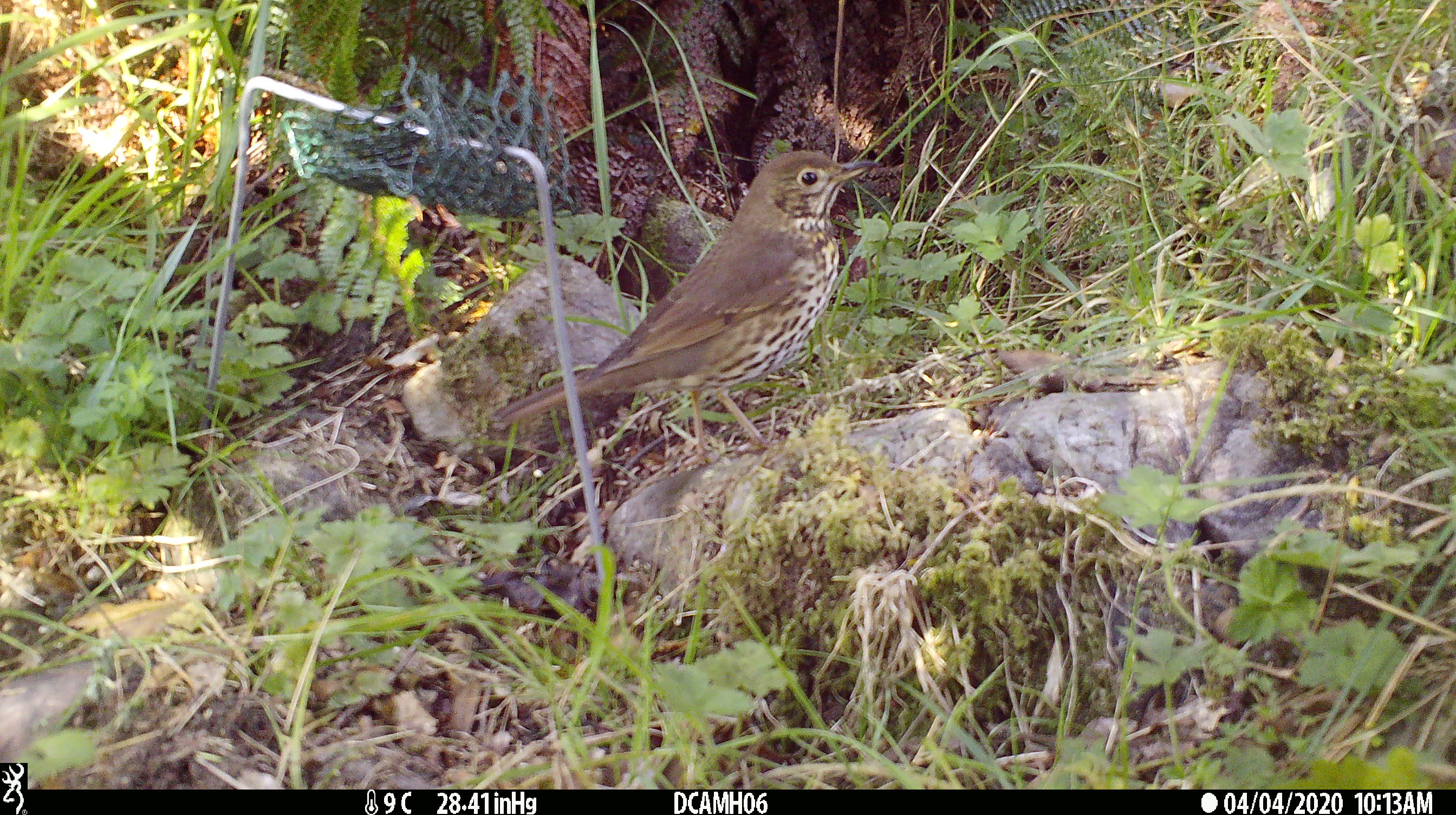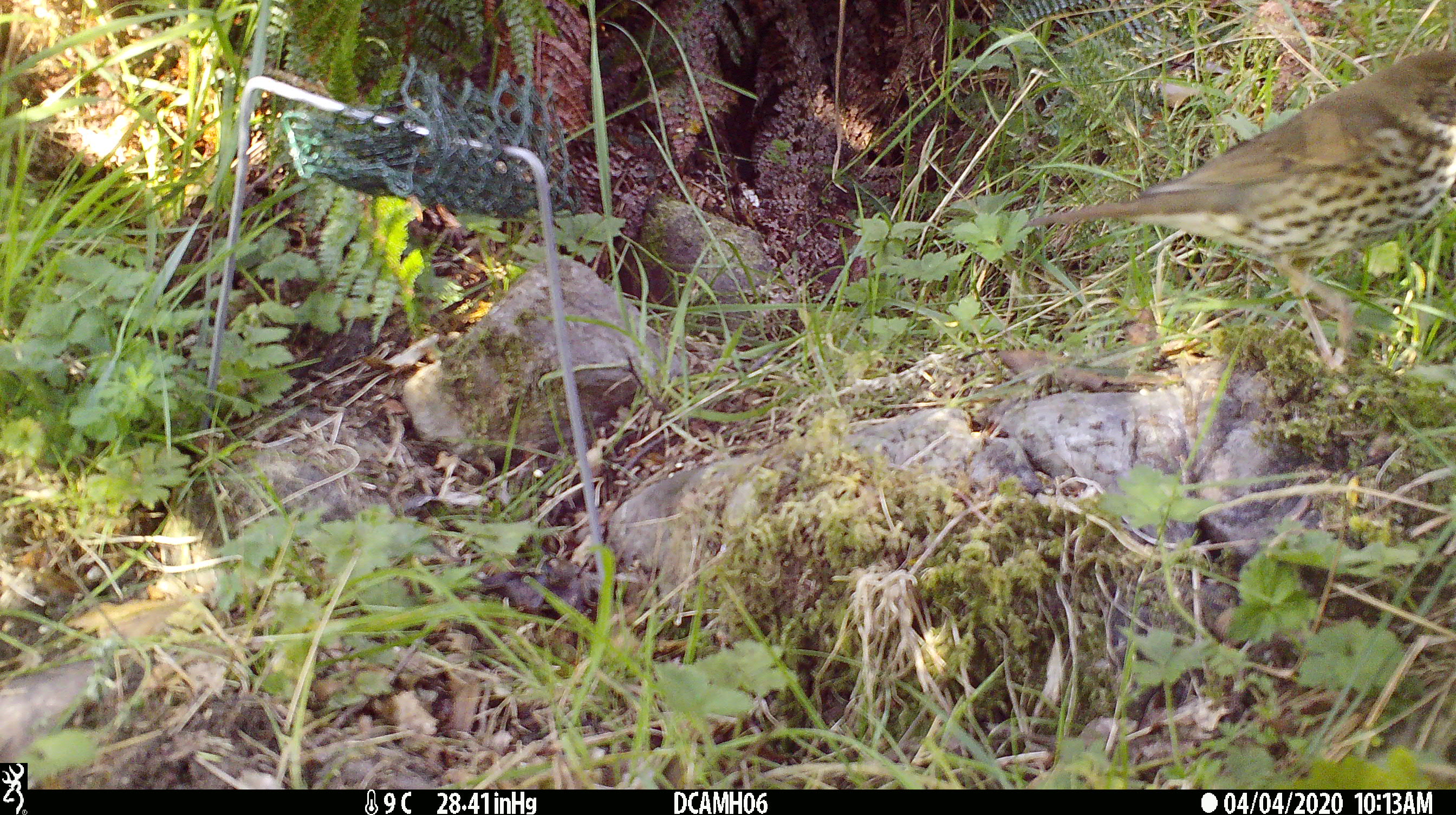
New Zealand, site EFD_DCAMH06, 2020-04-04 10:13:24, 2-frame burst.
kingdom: Animalia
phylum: Chordata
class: Aves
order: Passeriformes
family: Turdidae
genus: Turdus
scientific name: Turdus philomelos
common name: song thrush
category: thrush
Thrush (song thrush) (Turdus philomelos).